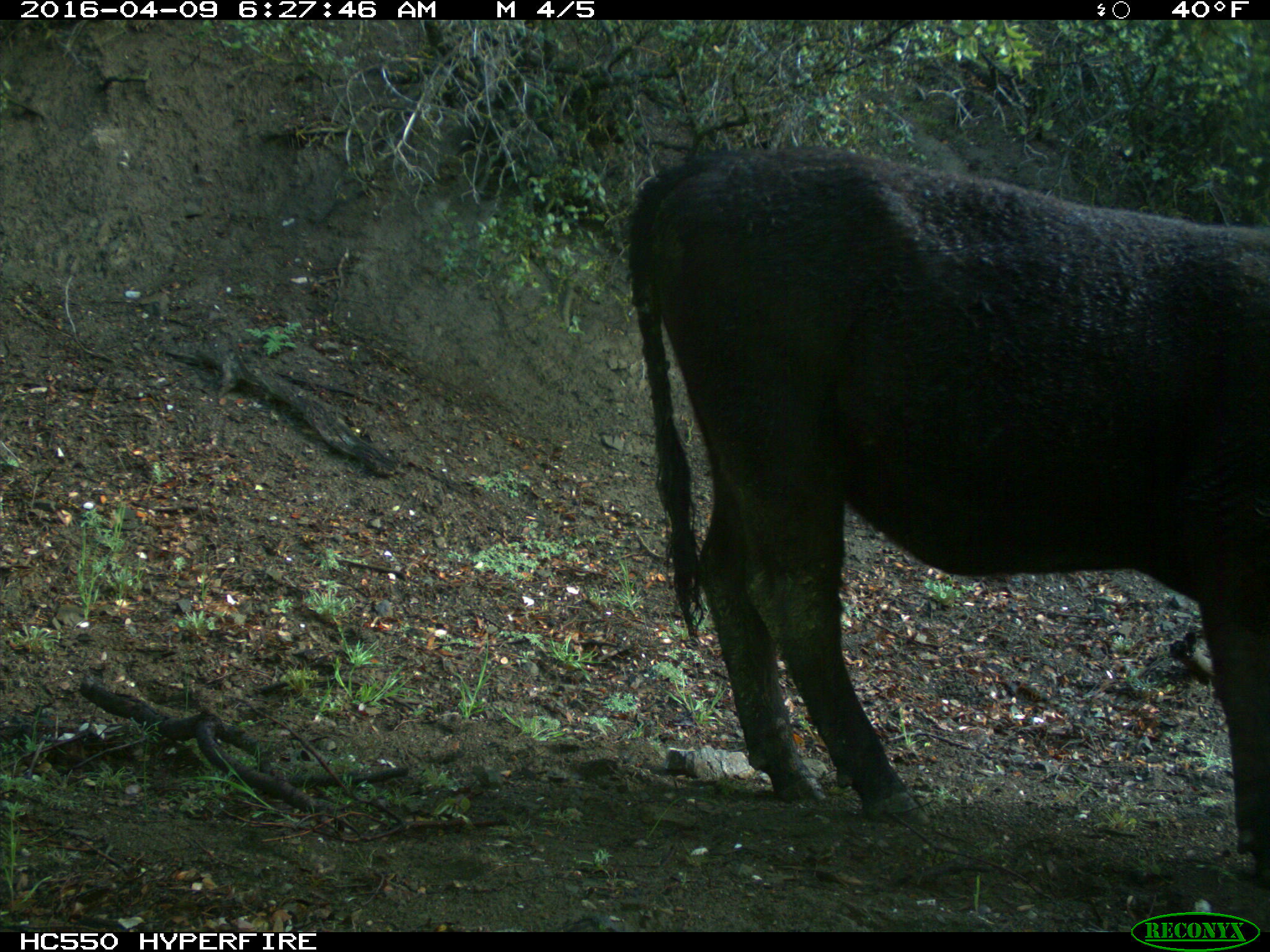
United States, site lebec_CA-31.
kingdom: Animalia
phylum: Chordata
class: Mammalia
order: Artiodactyla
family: Bovidae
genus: Bos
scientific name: Bos taurus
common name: domestic cow